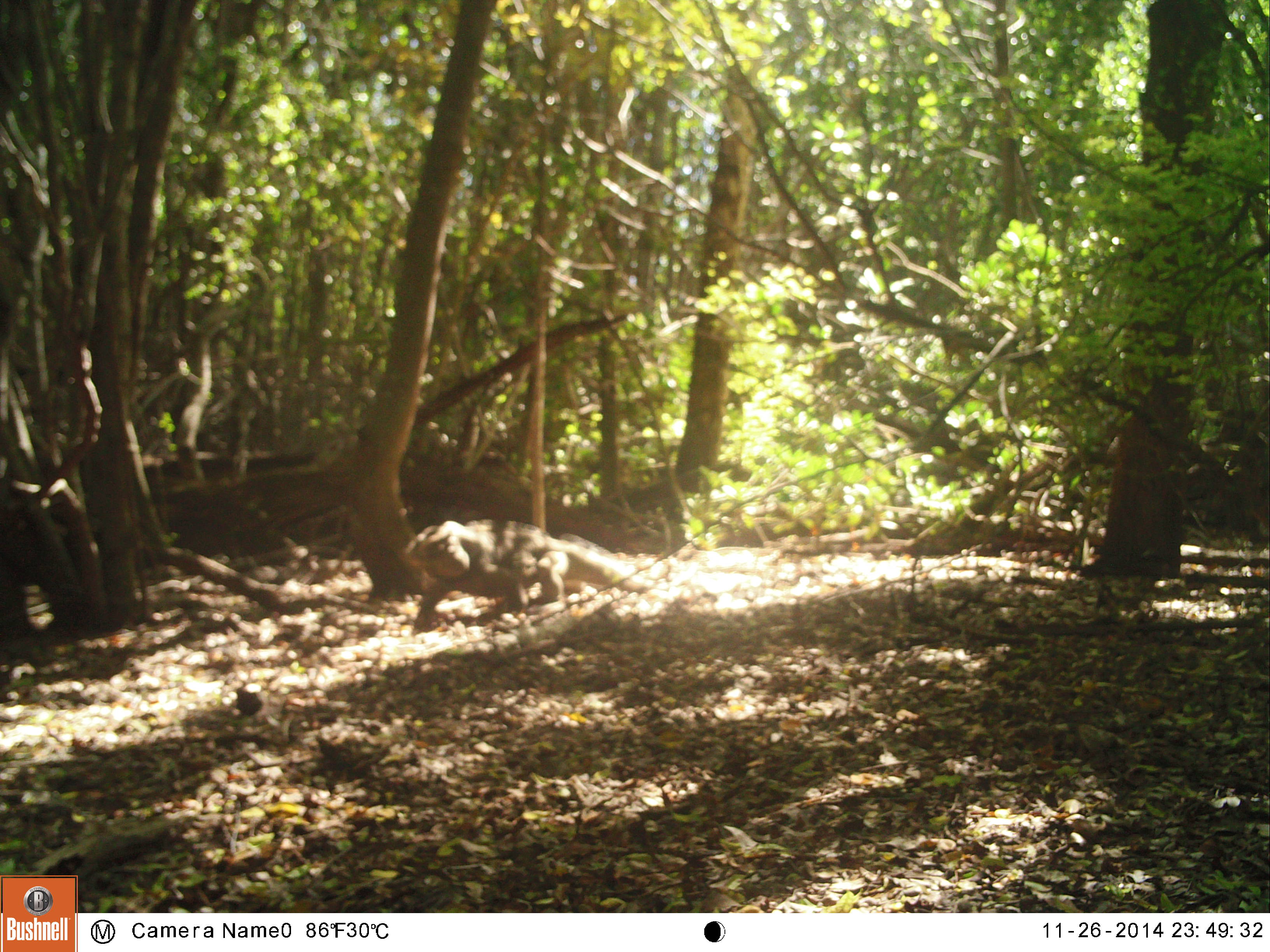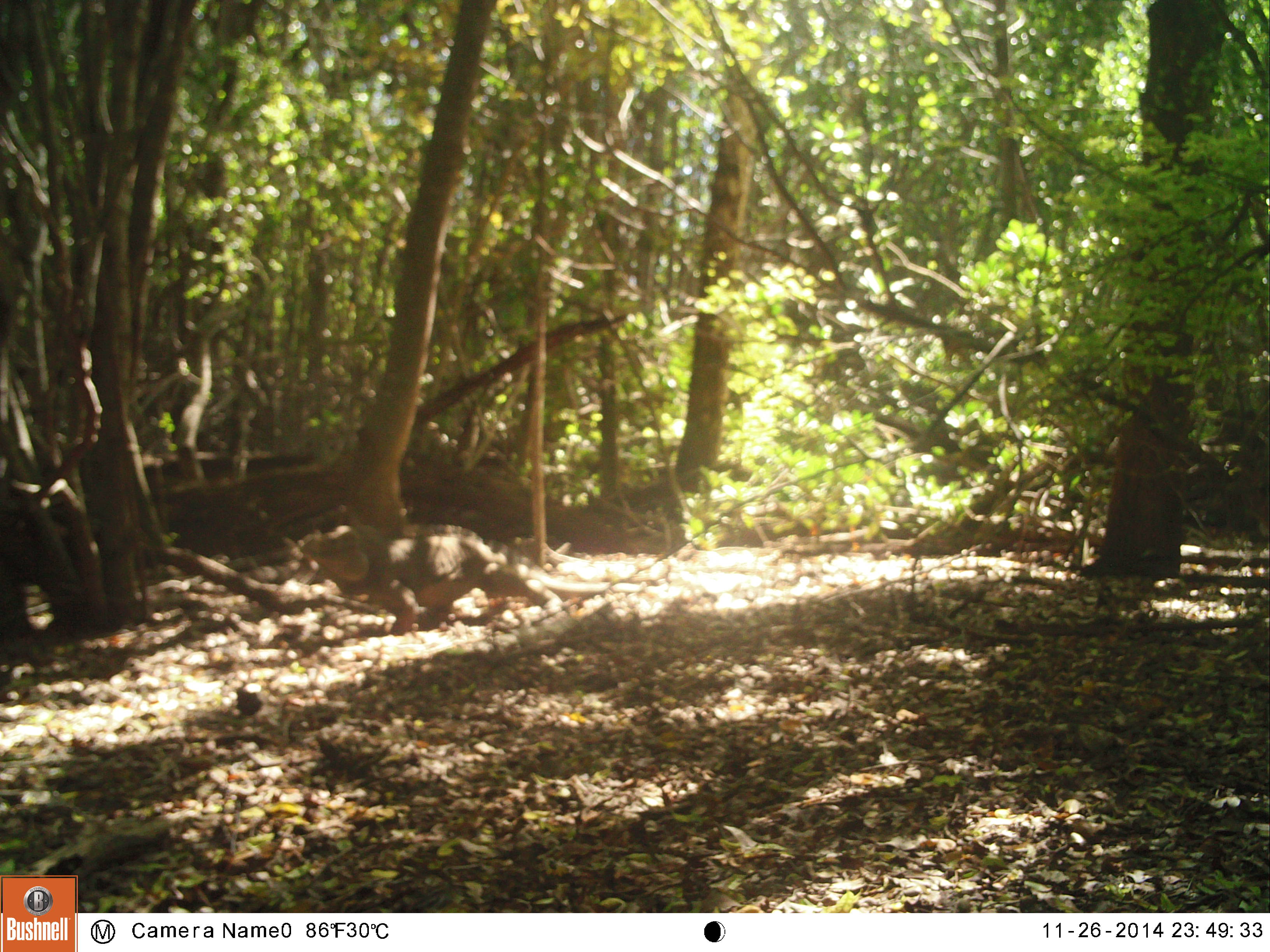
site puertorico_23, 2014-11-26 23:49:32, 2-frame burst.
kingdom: Animalia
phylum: Chordata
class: Reptilia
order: Squamata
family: Iguanidae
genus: Iguana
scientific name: Iguana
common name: typical iguanas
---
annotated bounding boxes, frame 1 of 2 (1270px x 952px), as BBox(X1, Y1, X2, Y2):
iguana: BBox(401, 515, 609, 632)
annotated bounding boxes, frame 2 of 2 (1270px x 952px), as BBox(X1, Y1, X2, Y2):
iguana: BBox(290, 516, 679, 638)